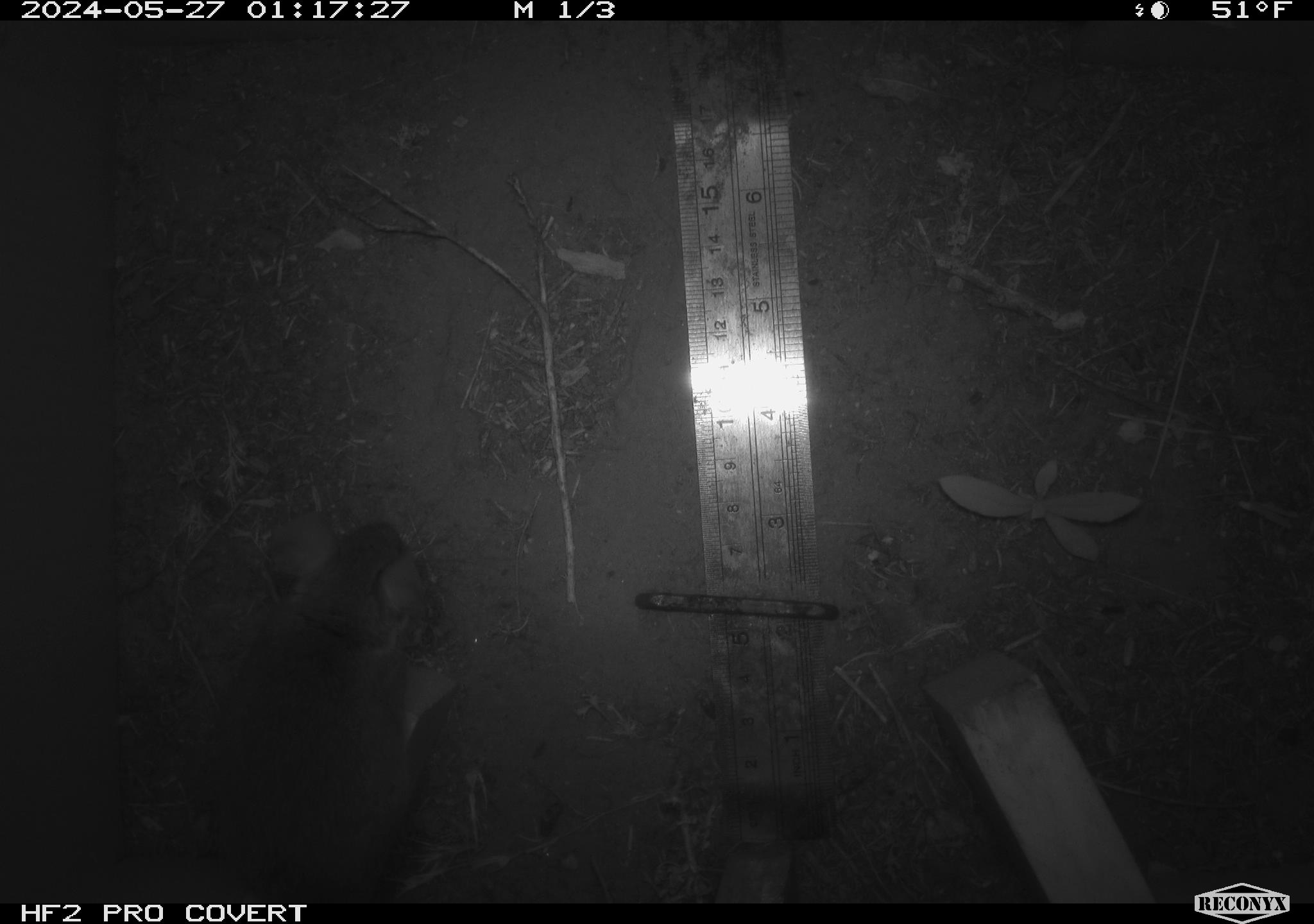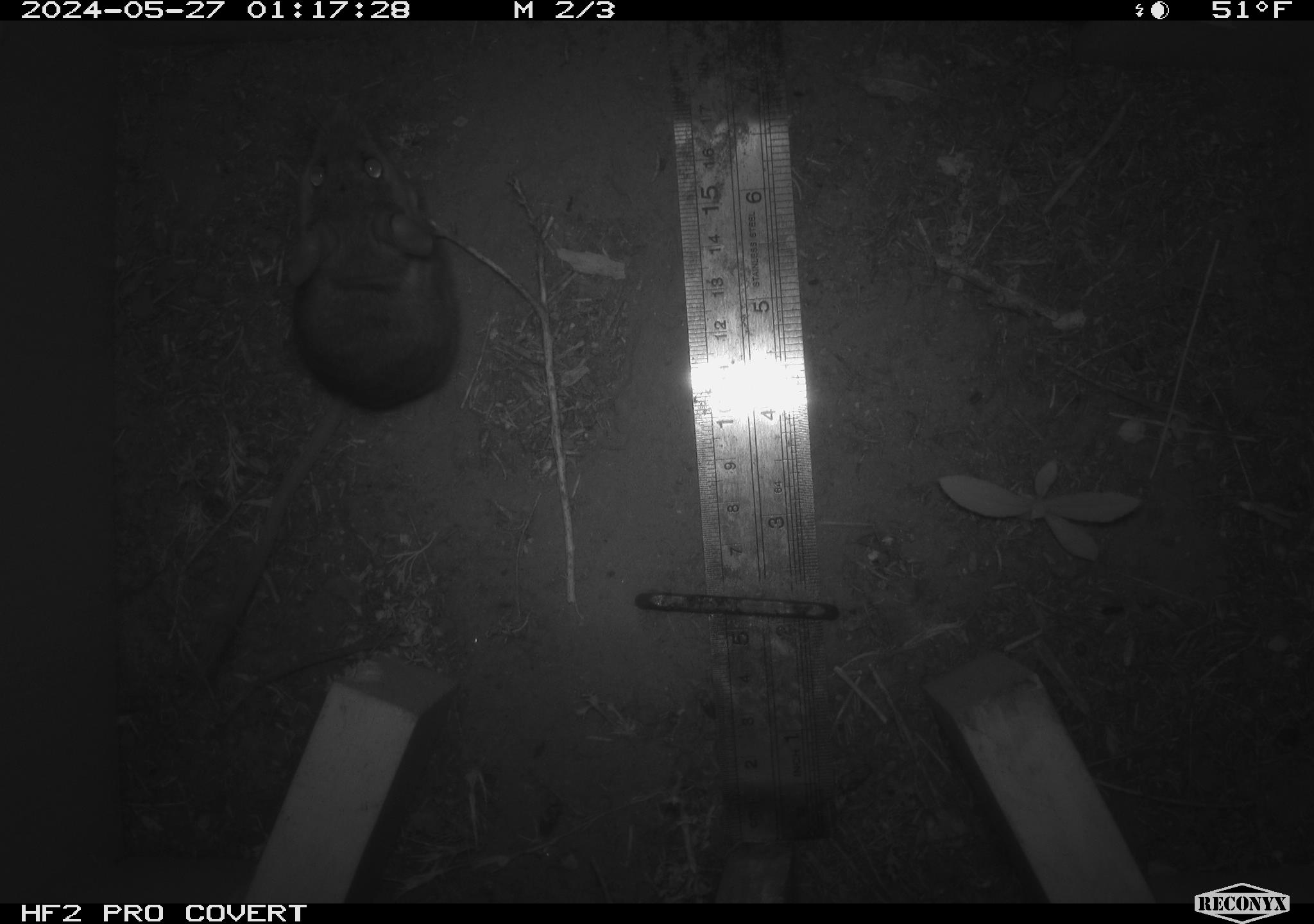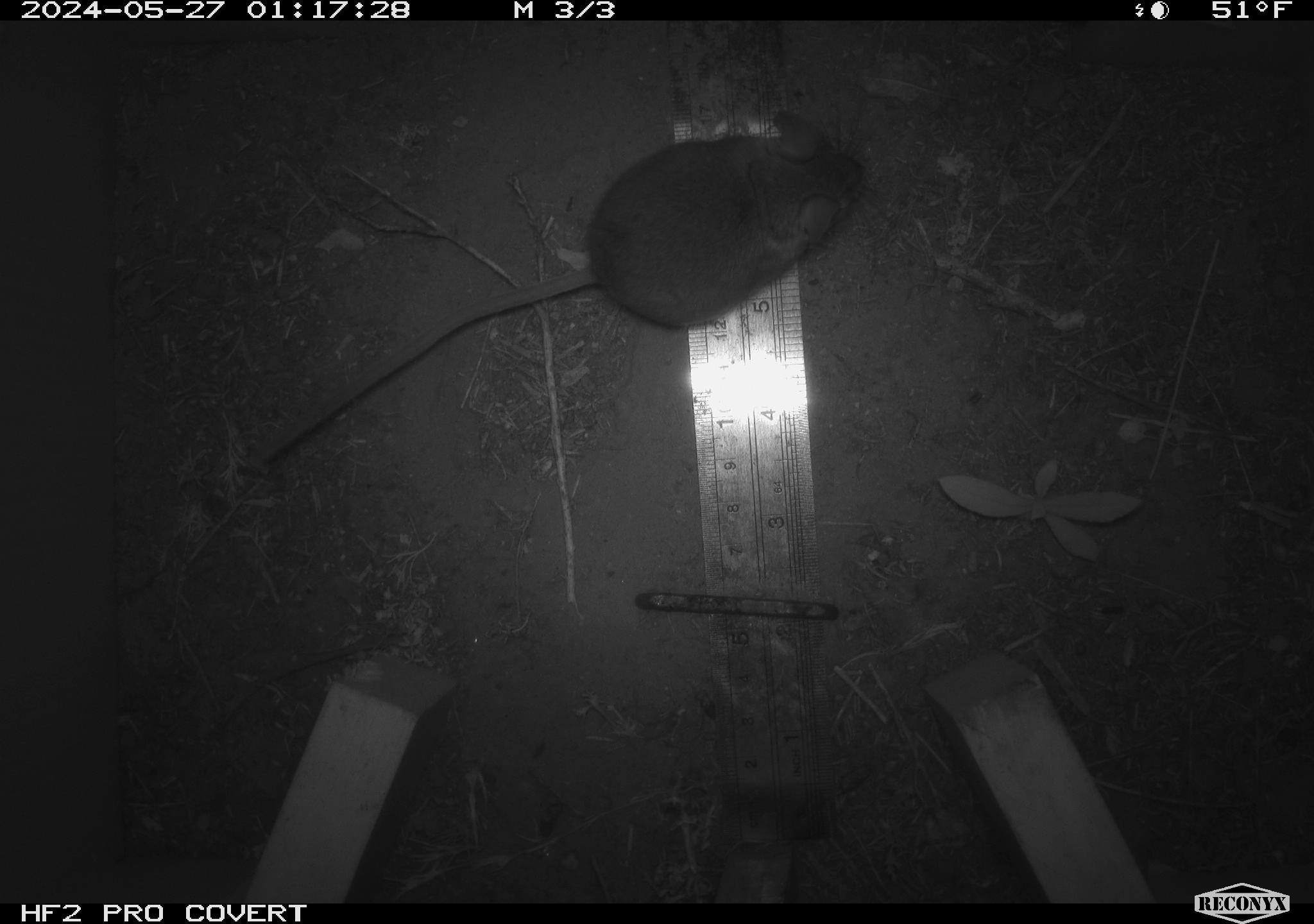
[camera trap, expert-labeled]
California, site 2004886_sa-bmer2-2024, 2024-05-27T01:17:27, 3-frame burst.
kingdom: Animalia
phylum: Chordata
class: Mammalia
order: Rodentia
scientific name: Rodentia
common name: mouse species